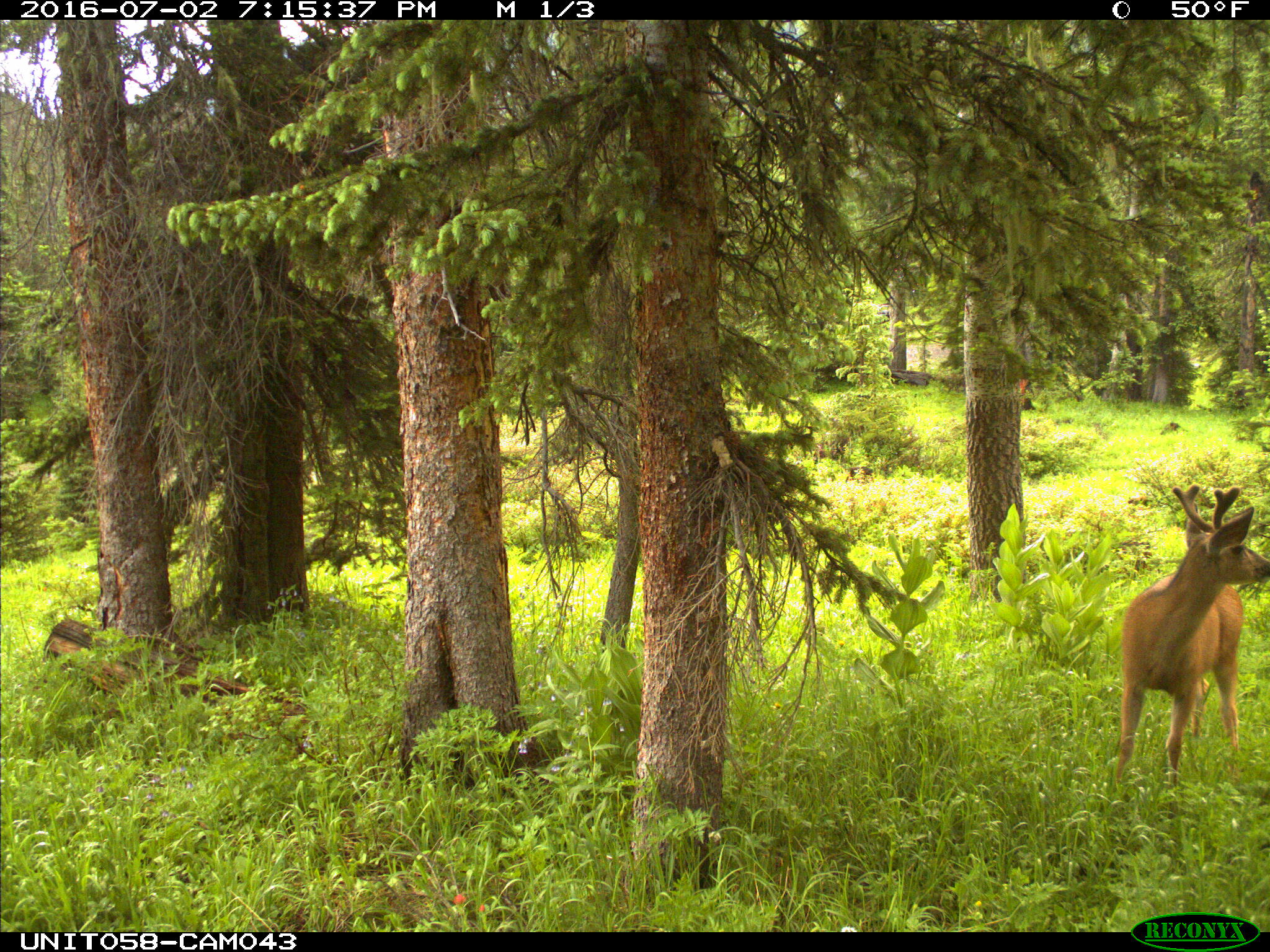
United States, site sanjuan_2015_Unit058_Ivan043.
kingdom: Animalia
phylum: Chordata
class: Mammalia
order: Artiodactyla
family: Cervidae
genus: Odocoileus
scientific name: Odocoileus hemionus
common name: mule deer